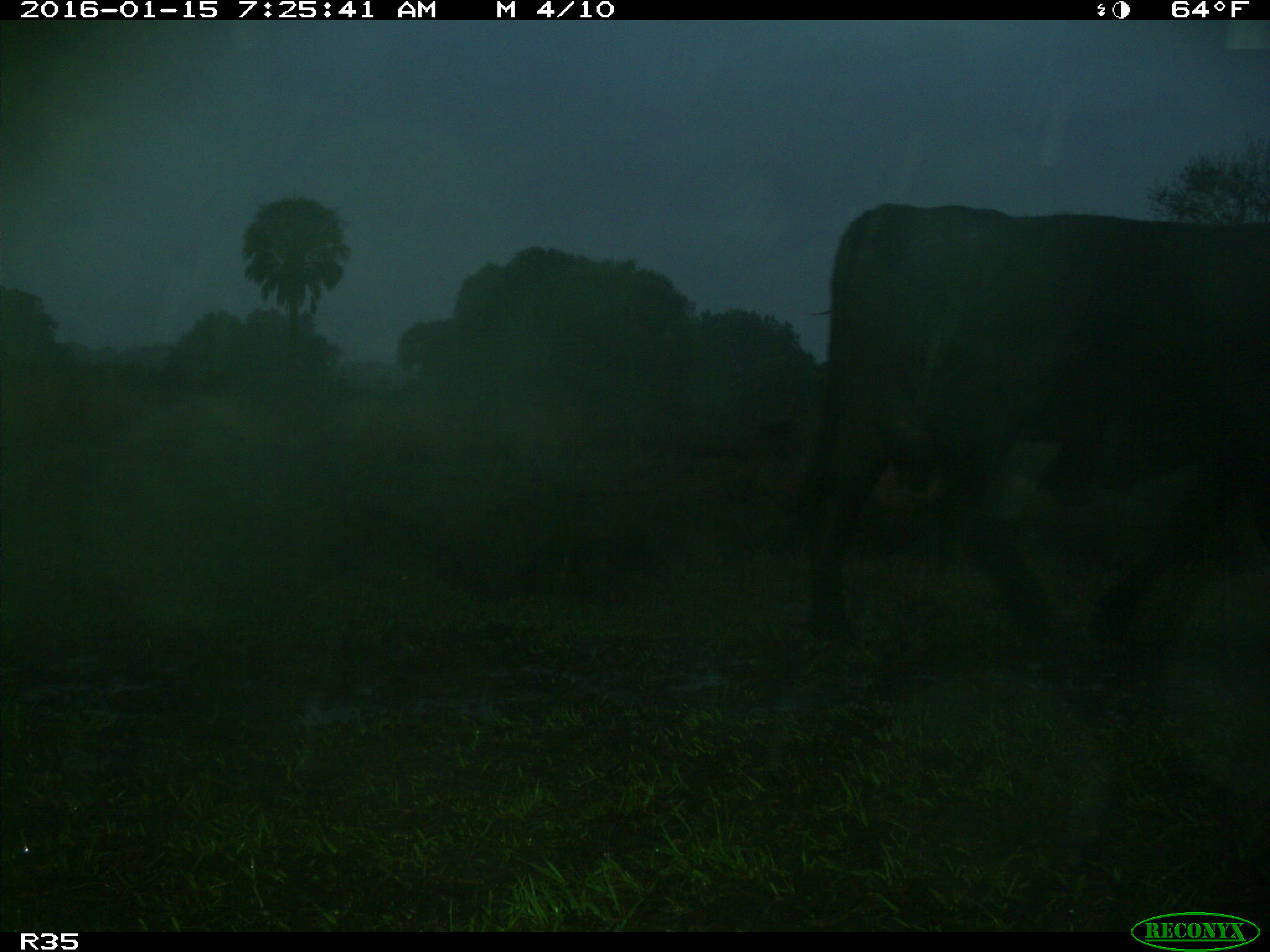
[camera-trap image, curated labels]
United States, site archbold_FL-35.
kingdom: Animalia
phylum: Chordata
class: Mammalia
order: Artiodactyla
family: Bovidae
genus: Bos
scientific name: Bos taurus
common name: domestic cow